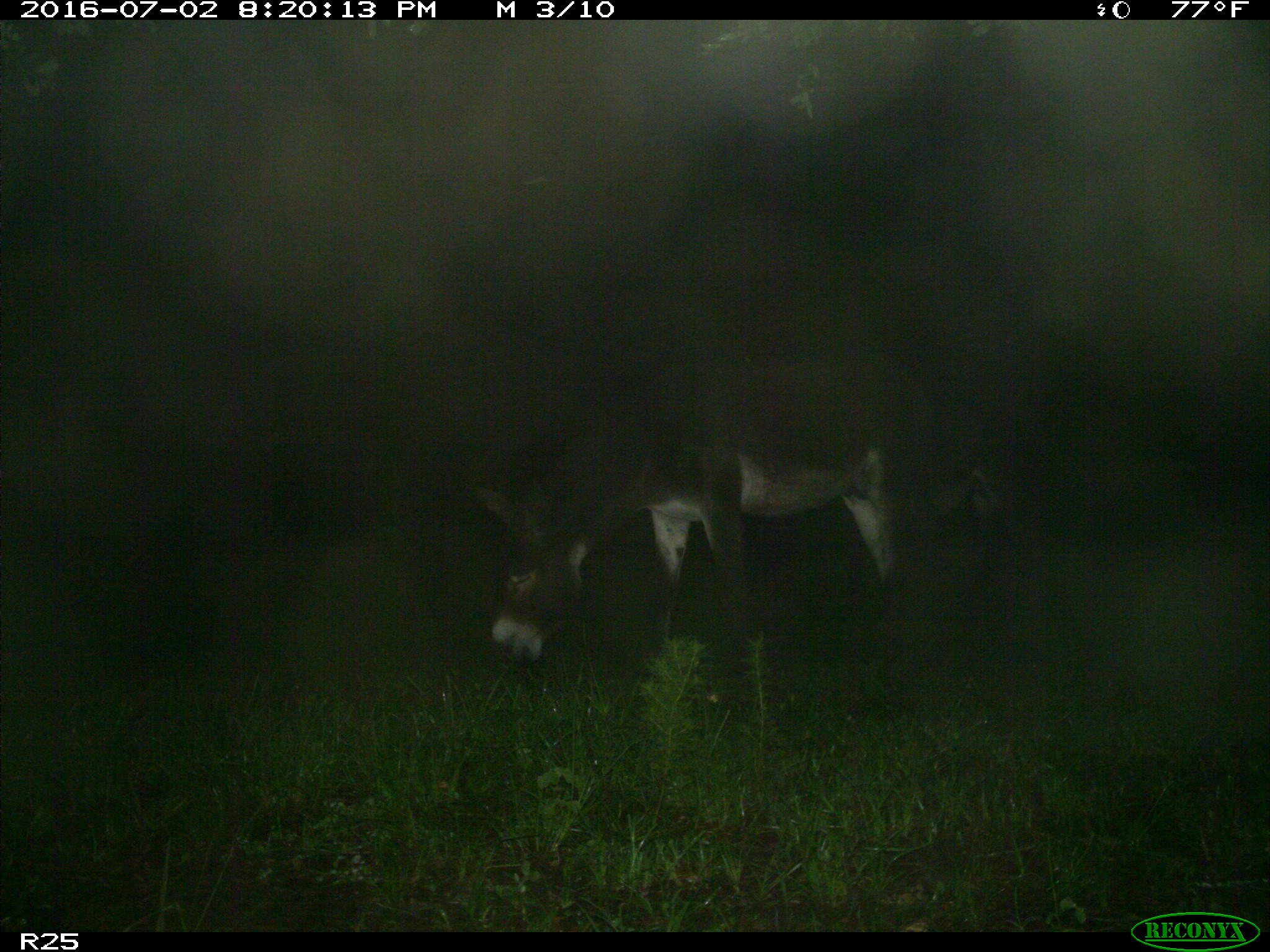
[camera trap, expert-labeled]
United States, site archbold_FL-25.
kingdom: Animalia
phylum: Chordata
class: Mammalia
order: Artiodactyla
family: Bovidae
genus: Bos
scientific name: Bos taurus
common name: domestic cow